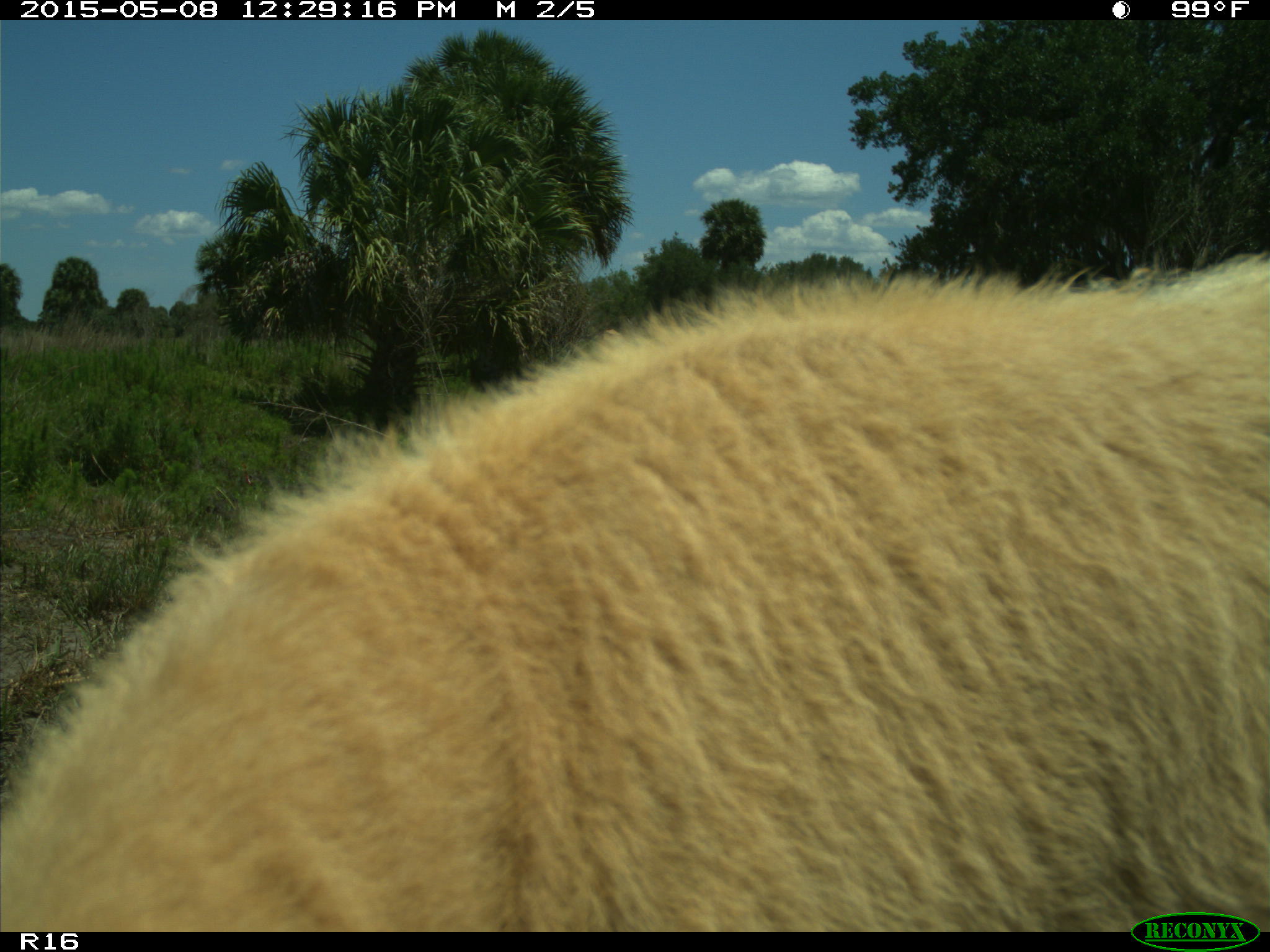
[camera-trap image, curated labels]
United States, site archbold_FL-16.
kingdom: Animalia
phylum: Chordata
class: Mammalia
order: Artiodactyla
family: Bovidae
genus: Bos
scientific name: Bos taurus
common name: domestic cow